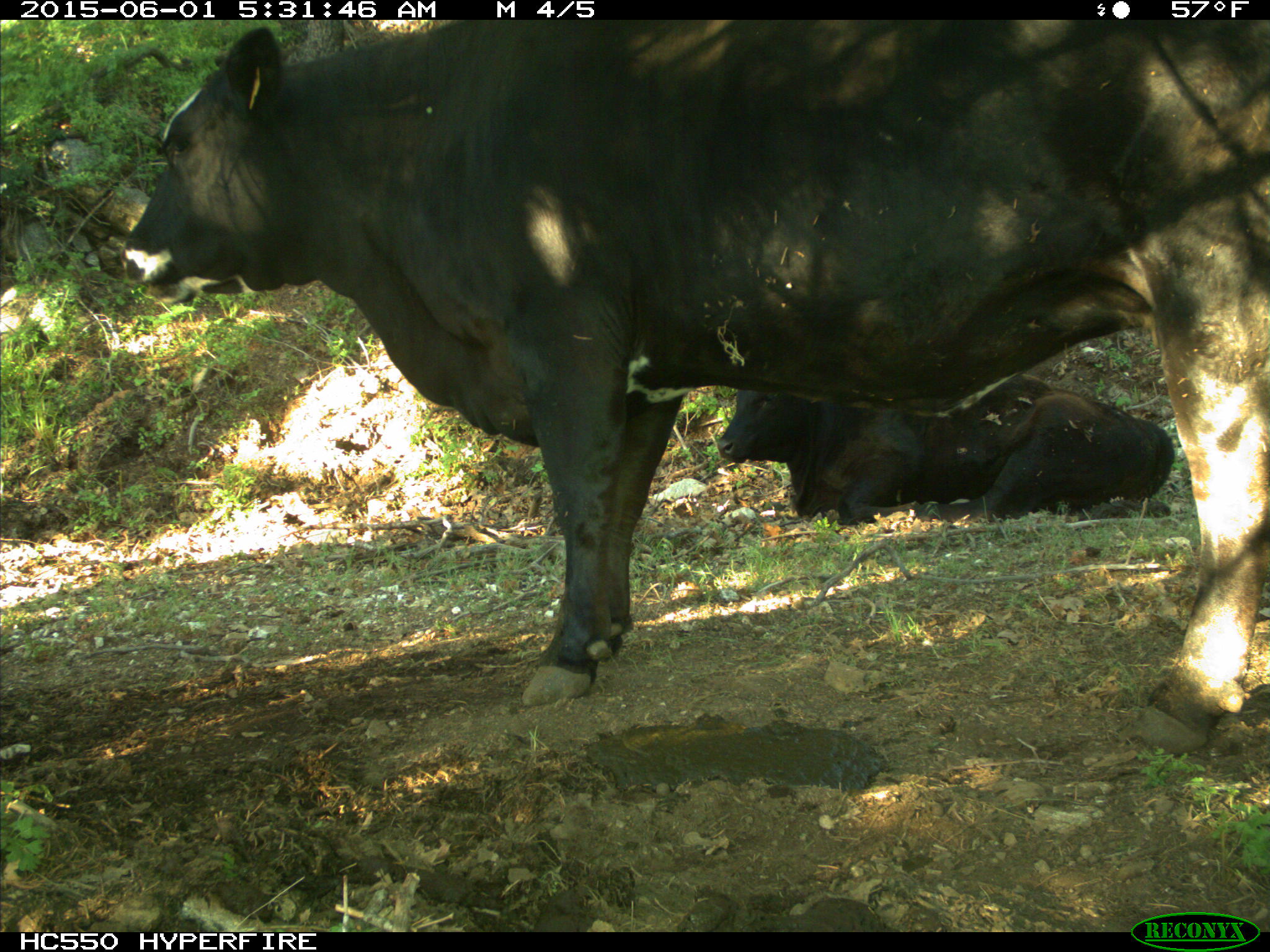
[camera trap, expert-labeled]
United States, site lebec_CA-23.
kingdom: Animalia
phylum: Chordata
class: Mammalia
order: Artiodactyla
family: Bovidae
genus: Bos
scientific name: Bos taurus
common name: domestic cow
Bos taurus (domestic cow).